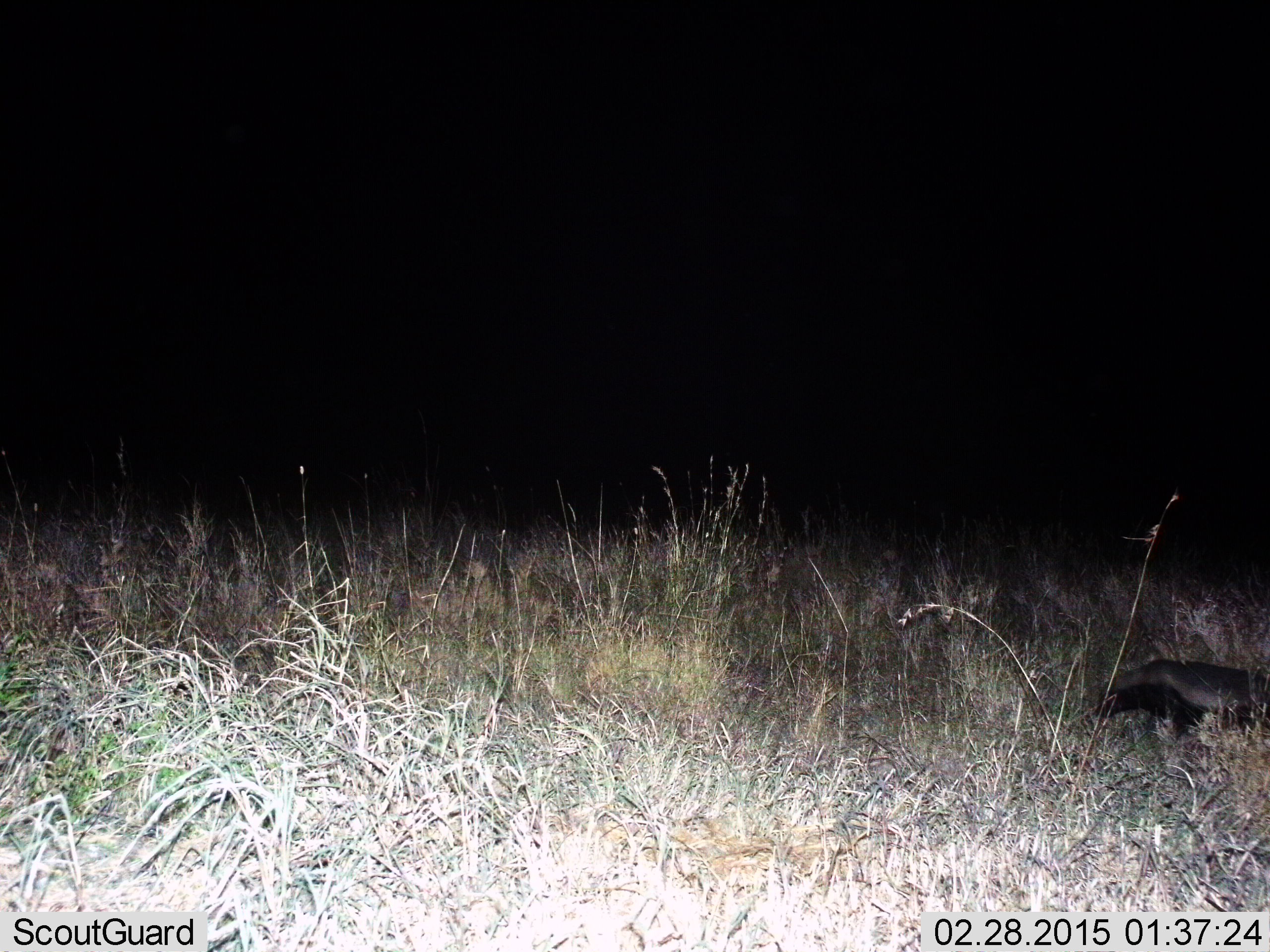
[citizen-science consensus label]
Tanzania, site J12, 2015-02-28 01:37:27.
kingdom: Animalia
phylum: Chordata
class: Mammalia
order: Carnivora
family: Mustelidae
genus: Mellivora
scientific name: Mellivora capensis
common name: honey badger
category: honeybadger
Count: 1.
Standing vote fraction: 20%.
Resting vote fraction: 0%.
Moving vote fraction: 90%.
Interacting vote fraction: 0%.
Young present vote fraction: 0%.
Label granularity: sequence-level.